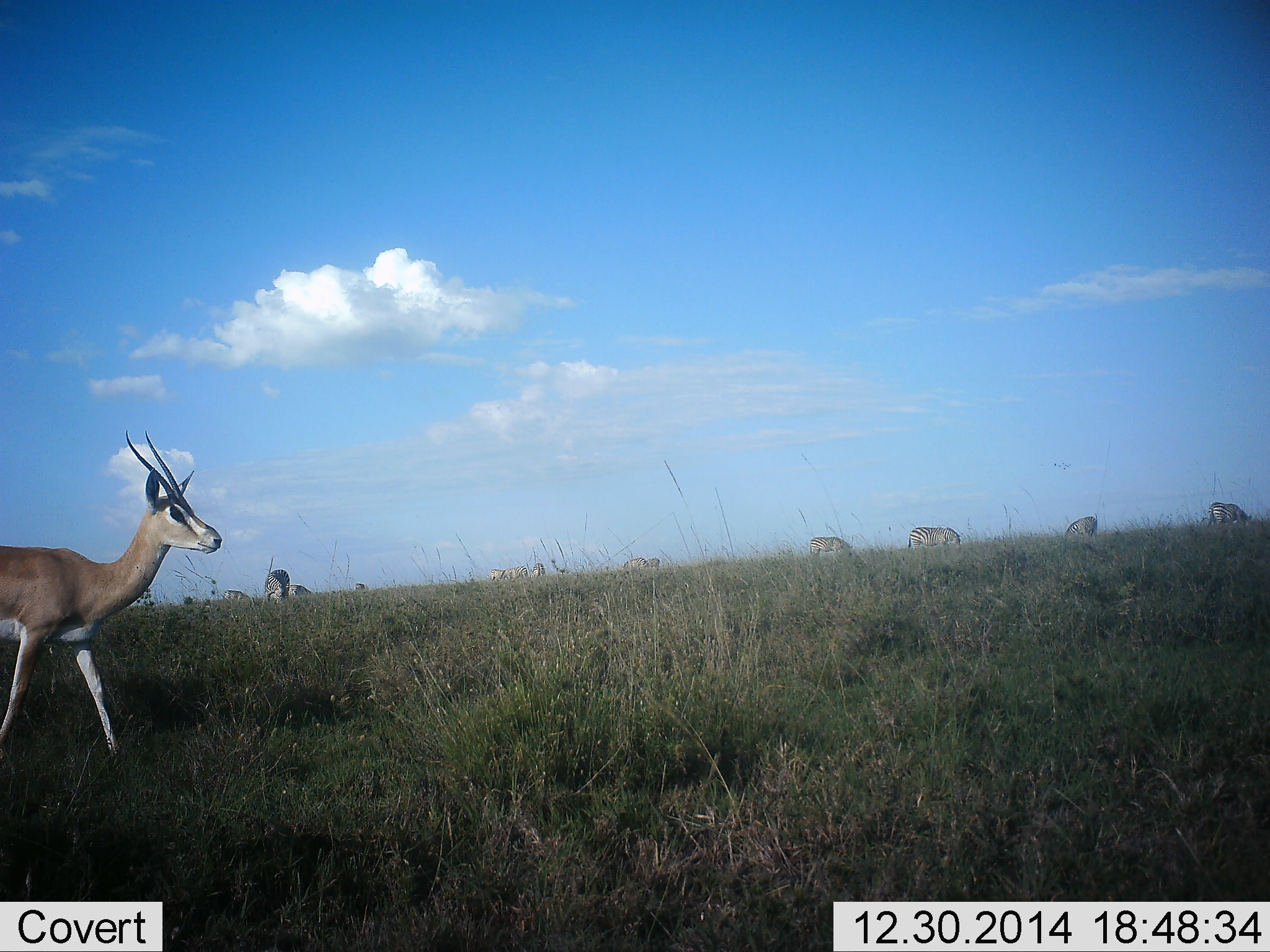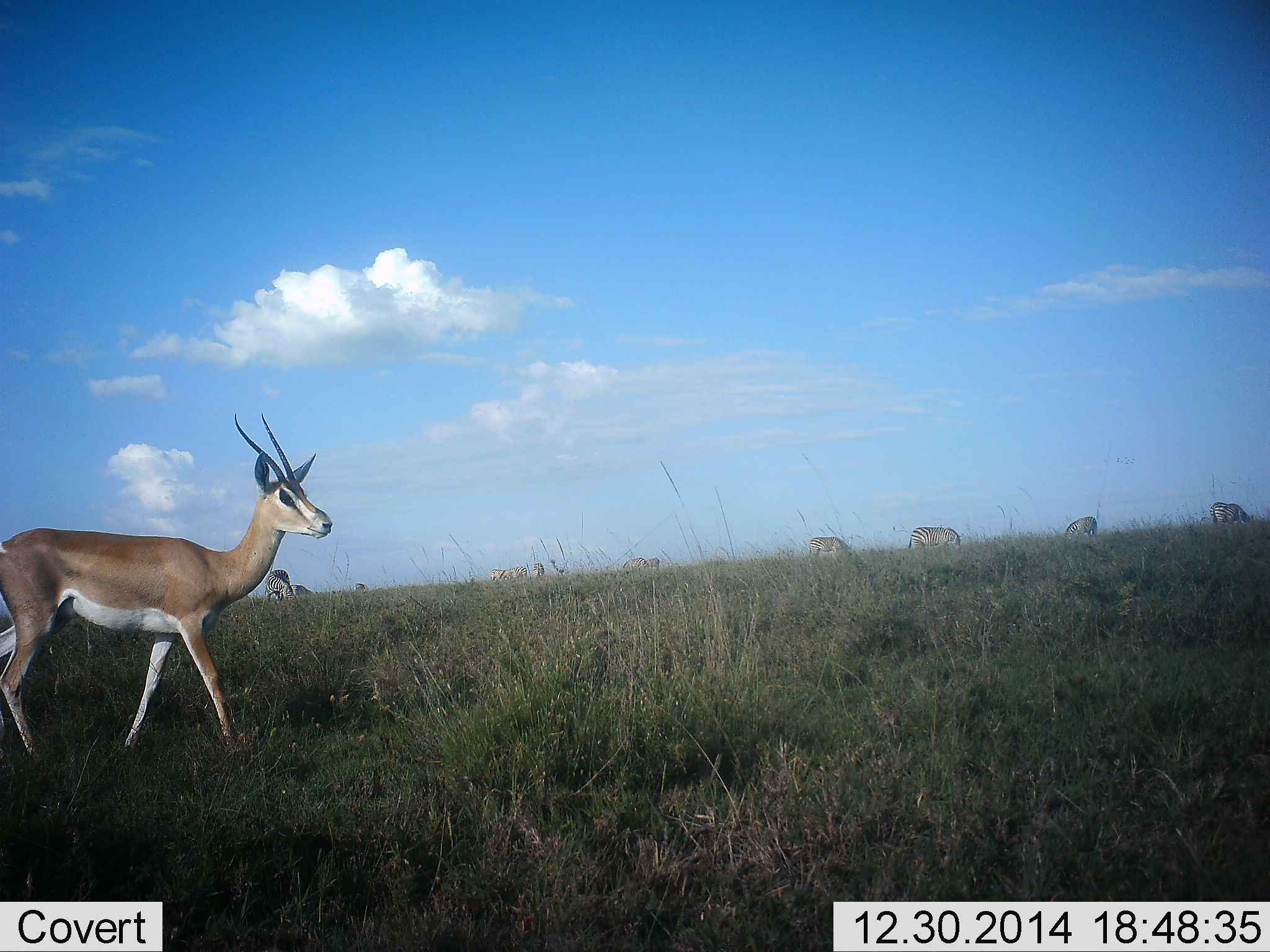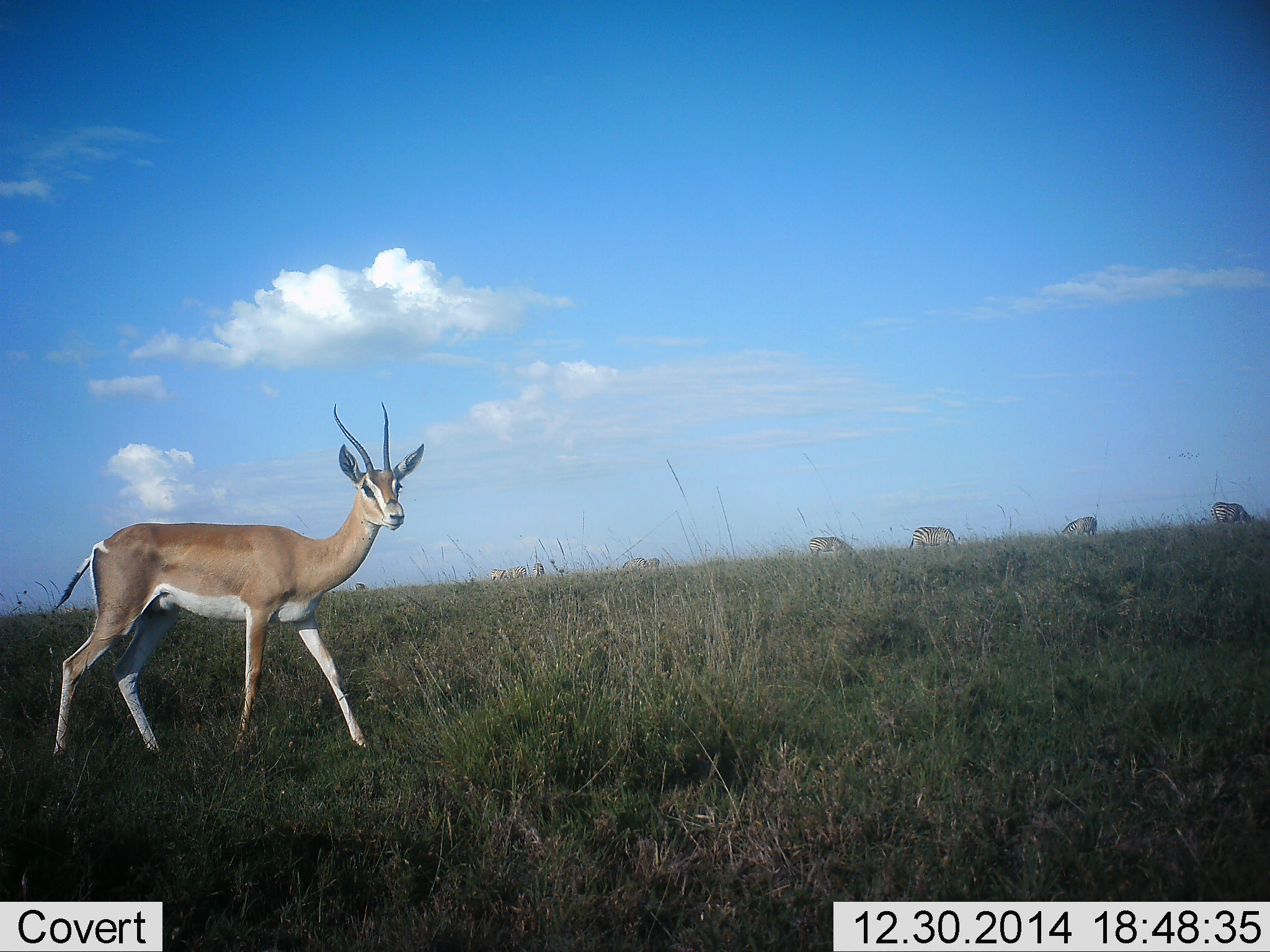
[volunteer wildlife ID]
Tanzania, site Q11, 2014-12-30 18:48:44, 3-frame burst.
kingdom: Animalia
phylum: Chordata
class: Mammalia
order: Artiodactyla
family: Bovidae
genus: Nanger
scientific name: Nanger granti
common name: grant's gazelle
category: gazellegrants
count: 1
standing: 37%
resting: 0%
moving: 68%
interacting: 0%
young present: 0%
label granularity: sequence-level